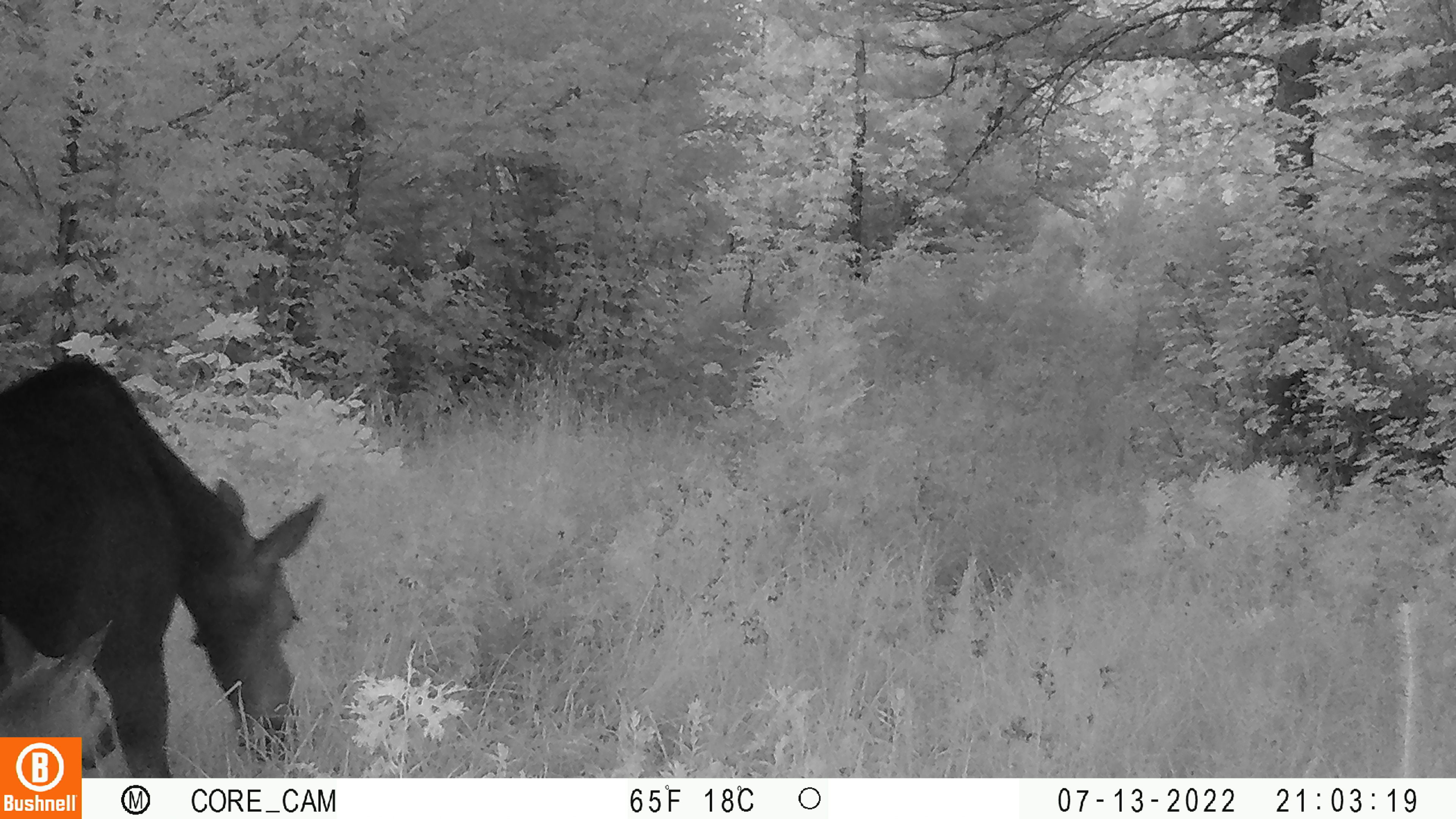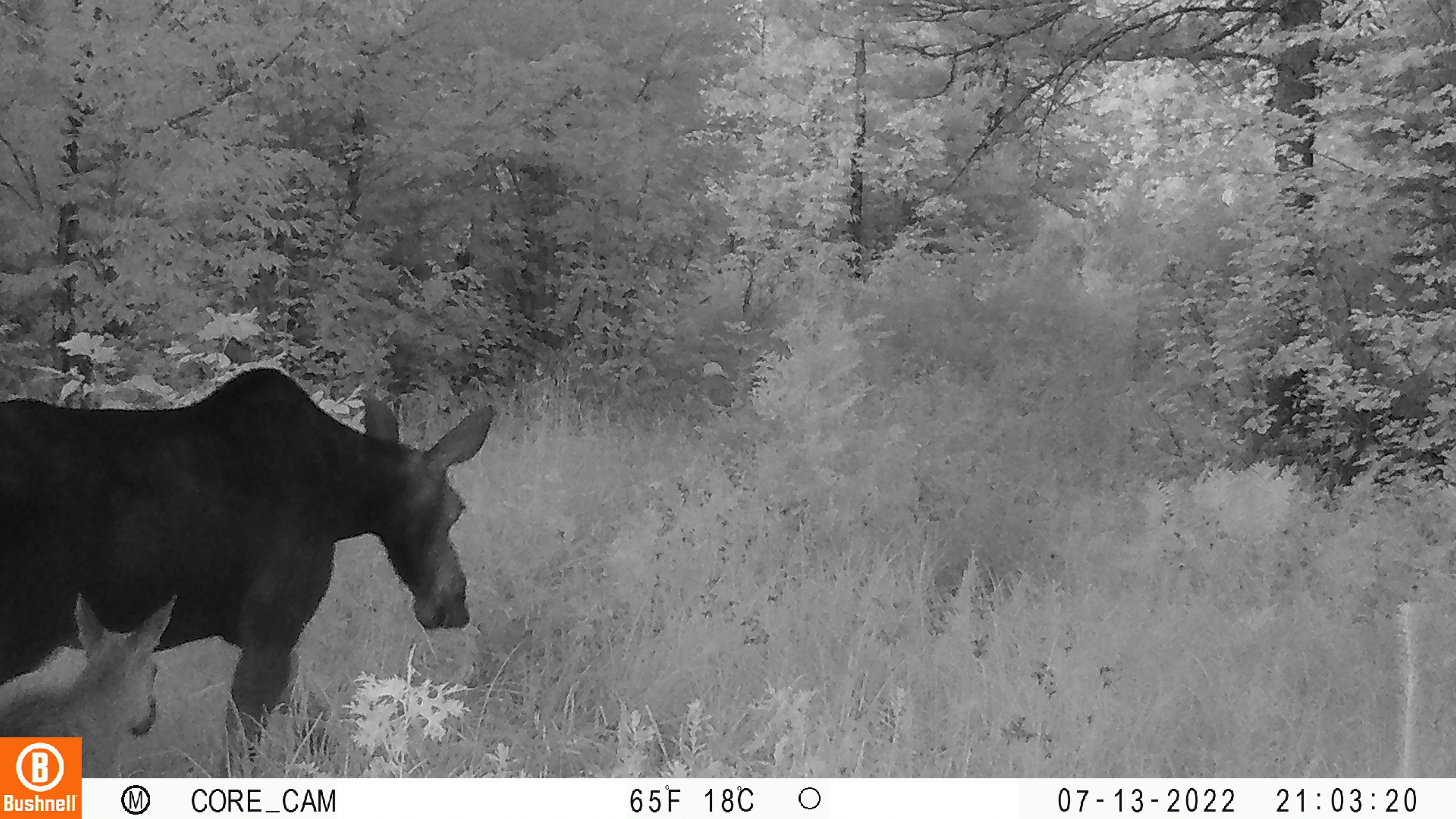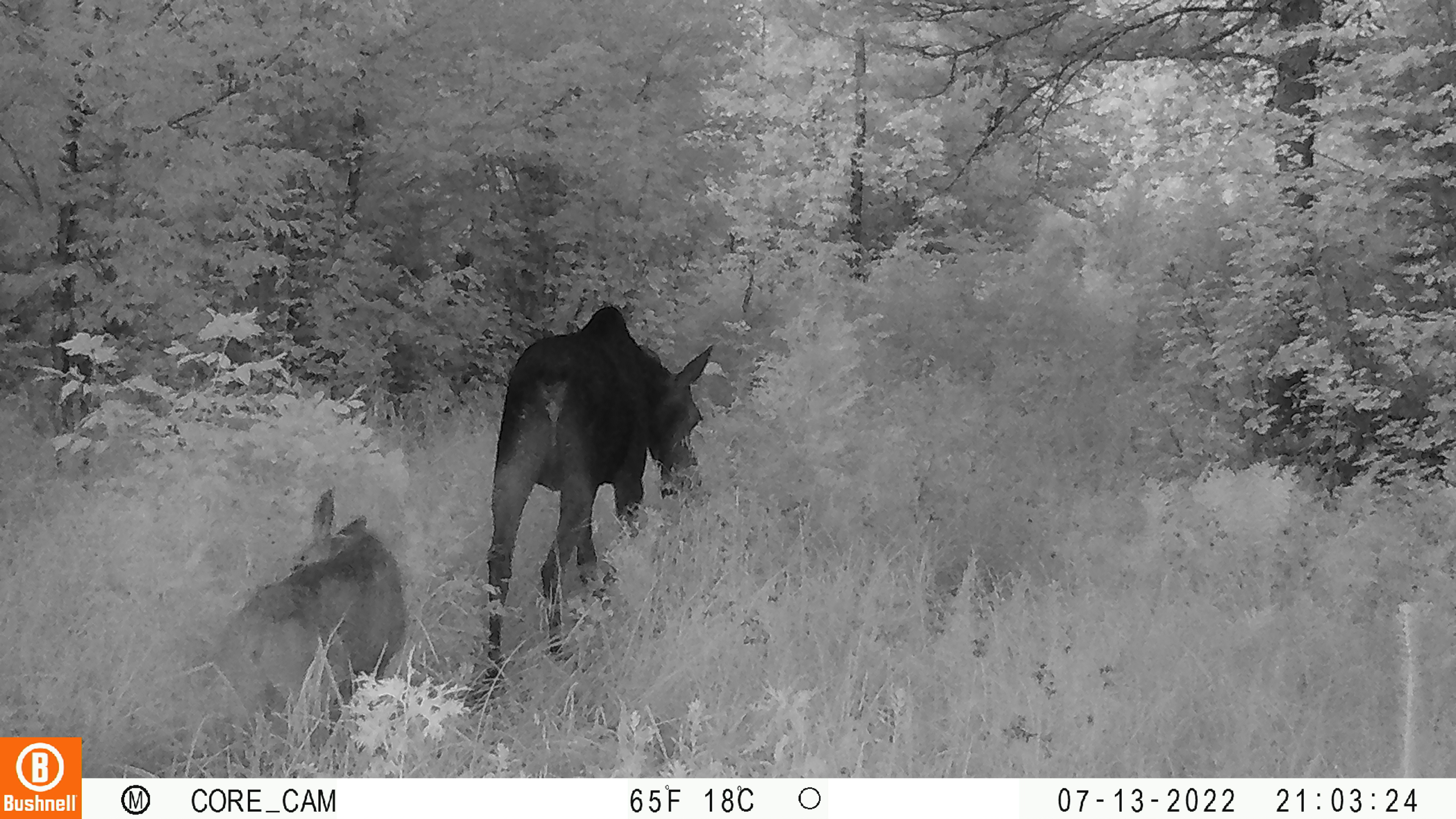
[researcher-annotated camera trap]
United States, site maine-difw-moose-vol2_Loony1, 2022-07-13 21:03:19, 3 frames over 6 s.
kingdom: Animalia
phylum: Chordata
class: Mammalia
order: Artiodactyla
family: Cervidae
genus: Alces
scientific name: Alces alces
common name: moose